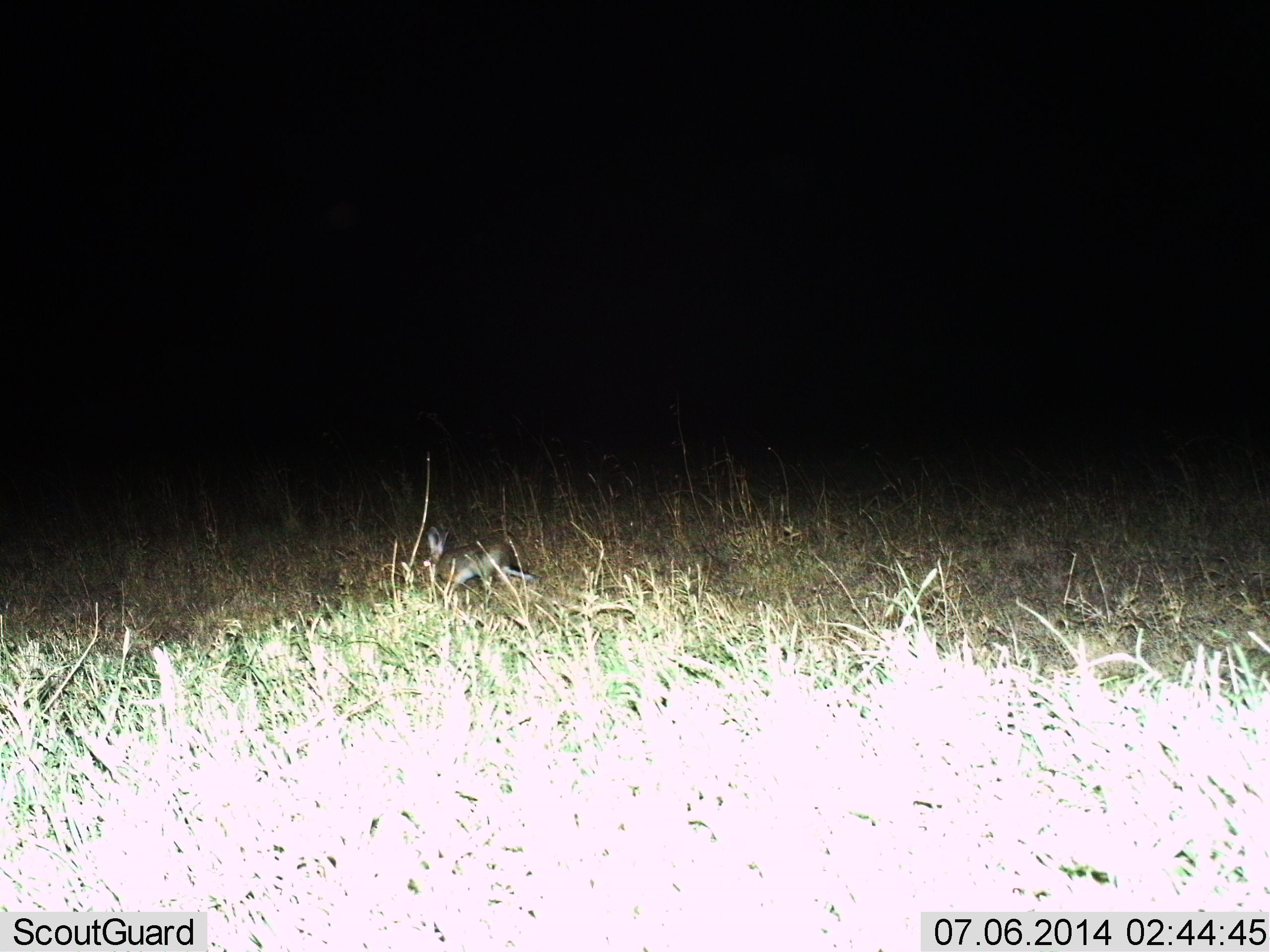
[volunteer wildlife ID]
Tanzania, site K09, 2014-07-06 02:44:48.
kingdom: Animalia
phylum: Chordata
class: Mammalia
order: Lagomorpha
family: Leporidae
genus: Lepus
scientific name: Lepus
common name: hare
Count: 1.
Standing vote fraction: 27%.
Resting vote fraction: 0%.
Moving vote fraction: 64%.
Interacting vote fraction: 0%.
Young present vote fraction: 0%.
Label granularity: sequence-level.